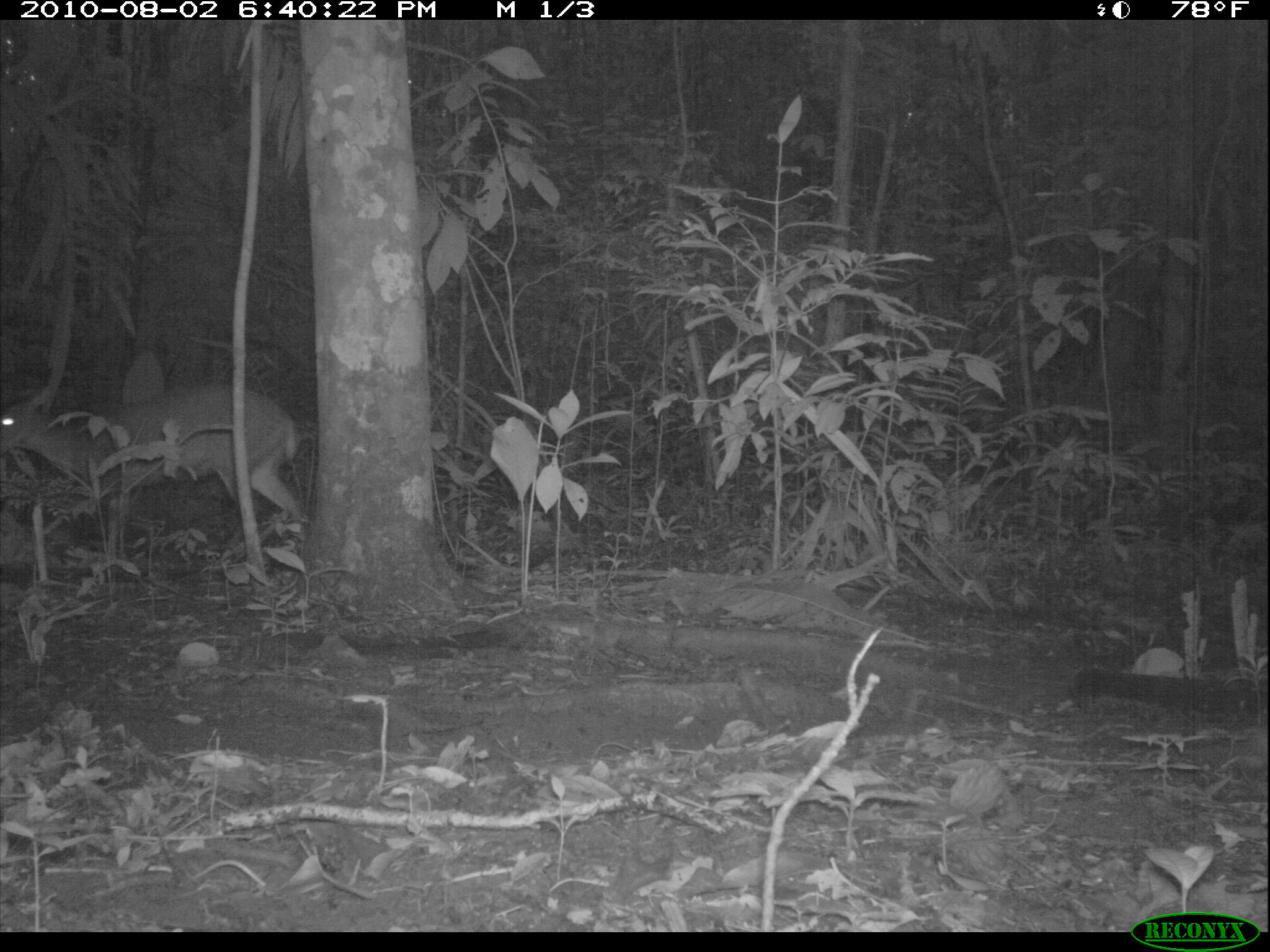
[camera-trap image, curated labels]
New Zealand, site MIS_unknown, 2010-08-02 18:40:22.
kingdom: Animalia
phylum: Chordata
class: Mammalia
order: Artiodactyla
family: Cervidae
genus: Odocoileus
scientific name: Odocoileus virginianus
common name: white-tailed deer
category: white tailed deer